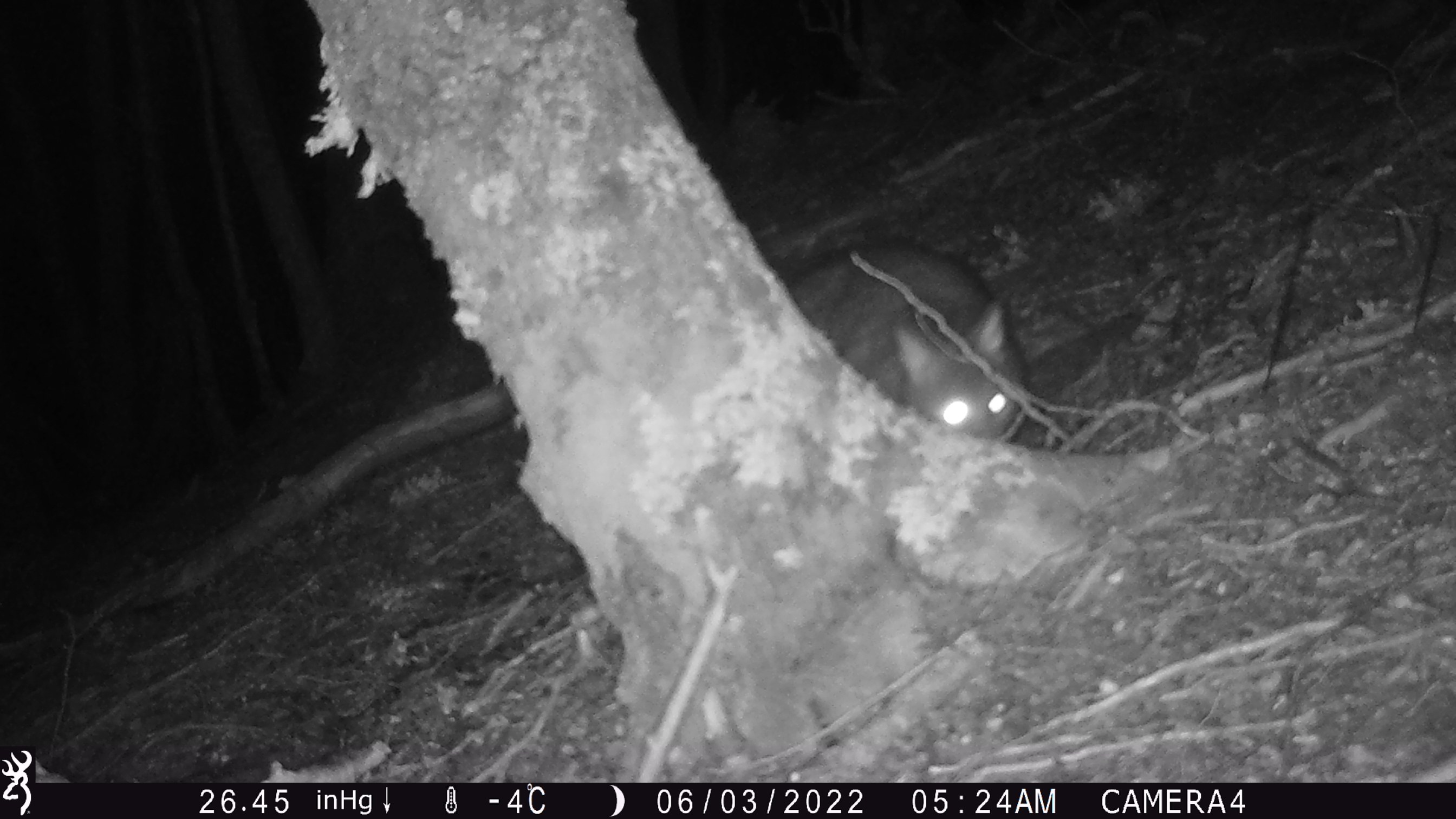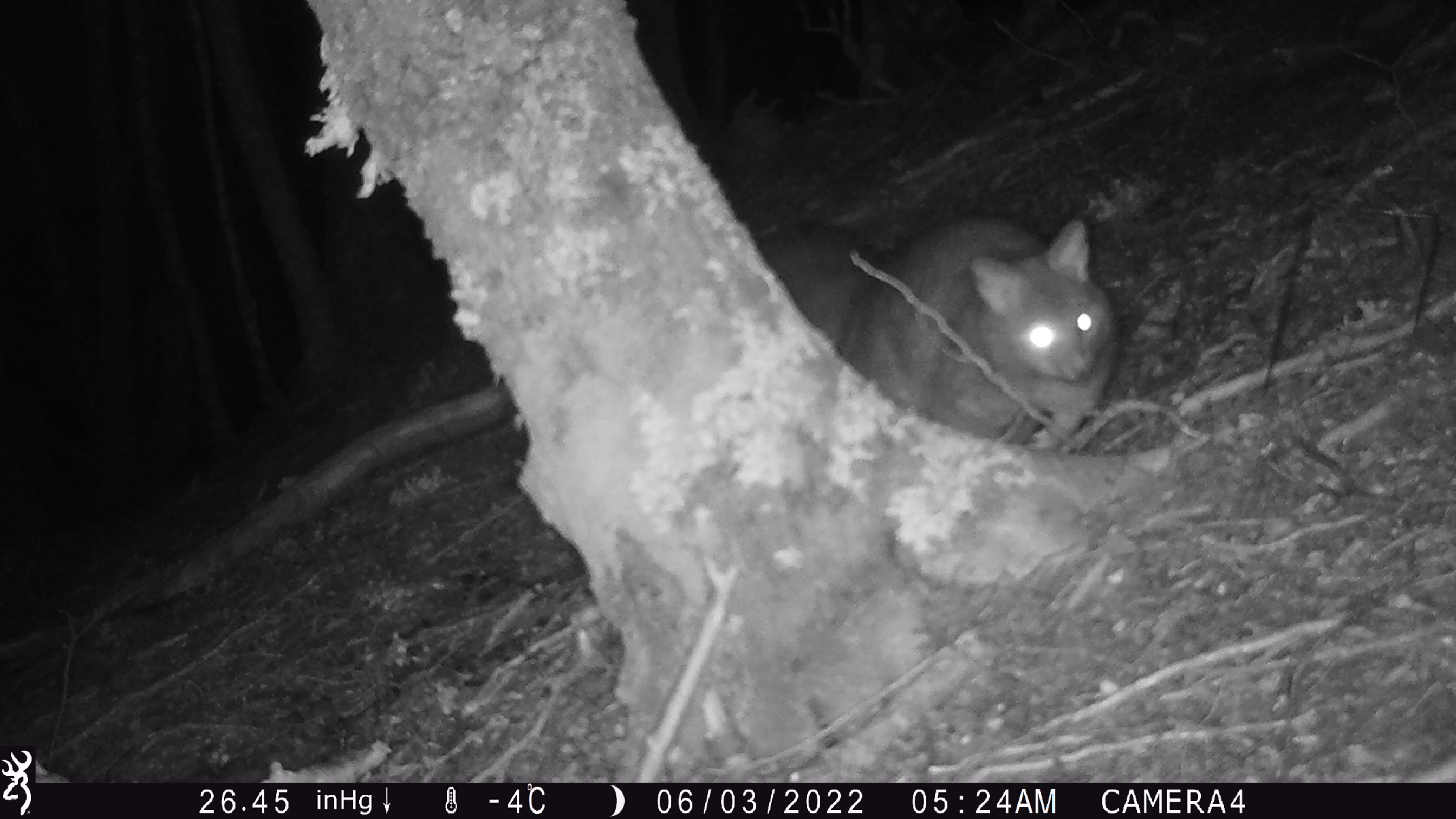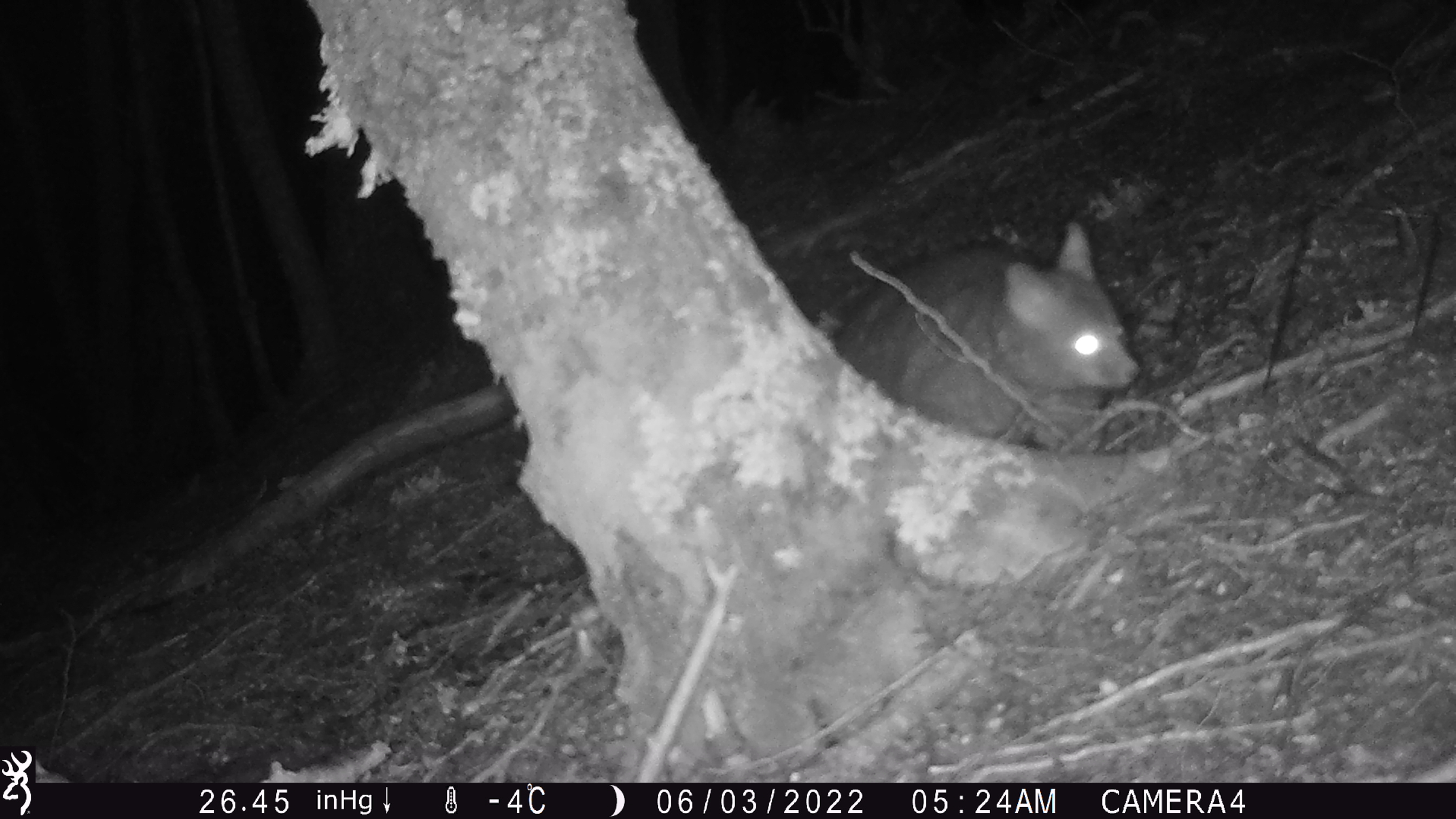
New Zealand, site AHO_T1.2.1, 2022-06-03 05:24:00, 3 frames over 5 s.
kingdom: Animalia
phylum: Chordata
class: Mammalia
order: Diprotodontia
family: Phalangeridae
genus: Trichosurus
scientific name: Trichosurus vulpecula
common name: common brushtail possum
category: possum